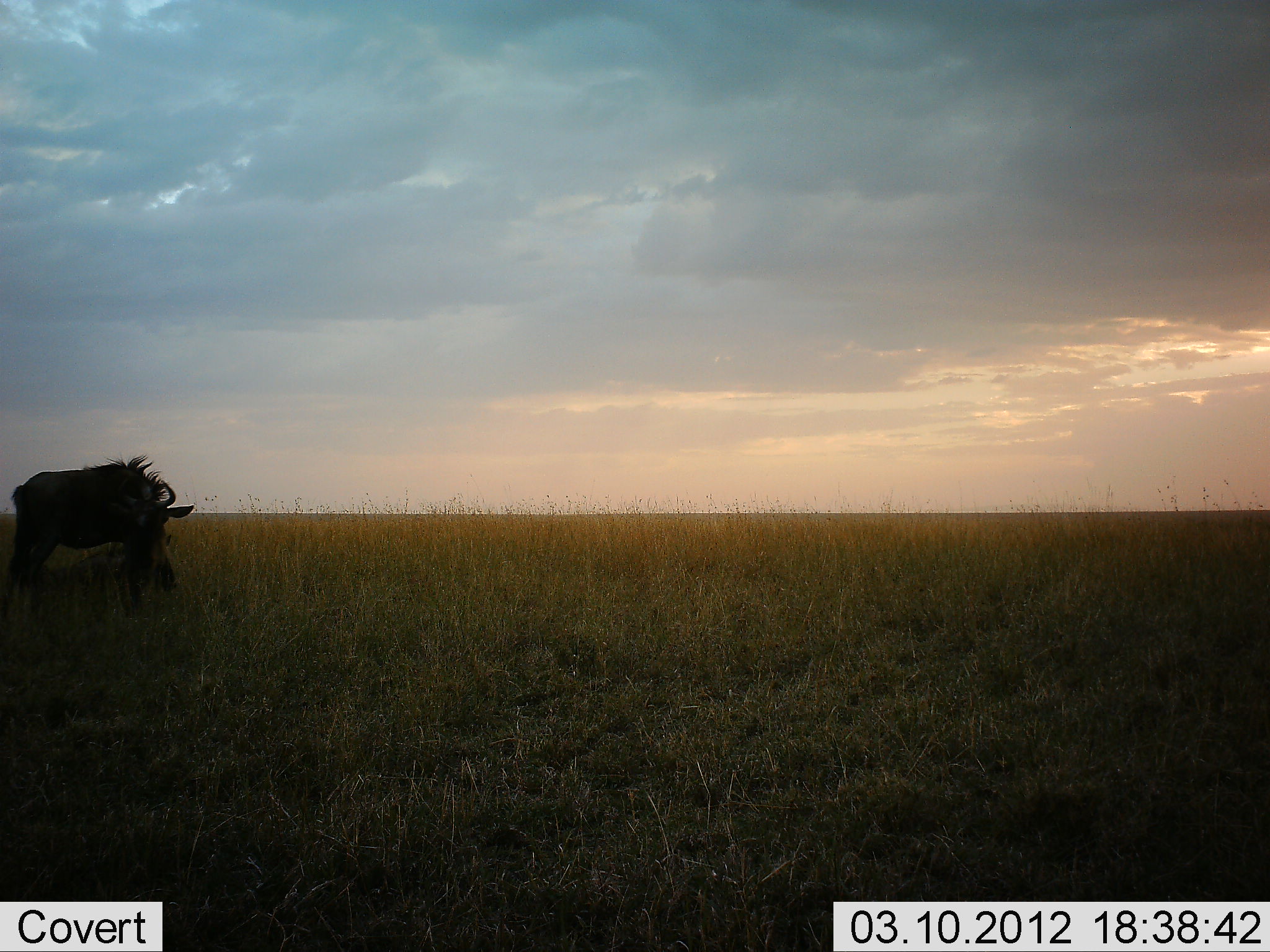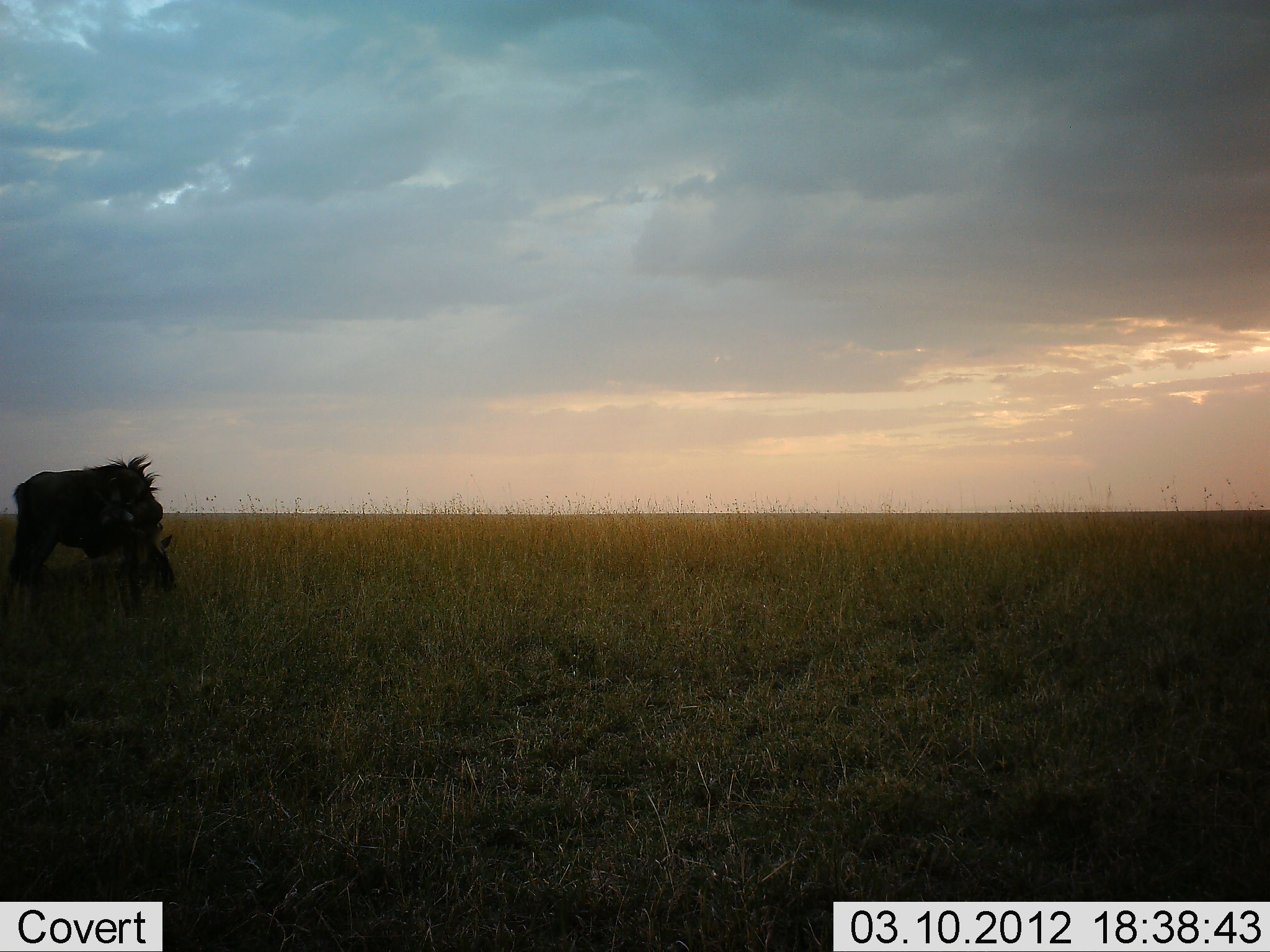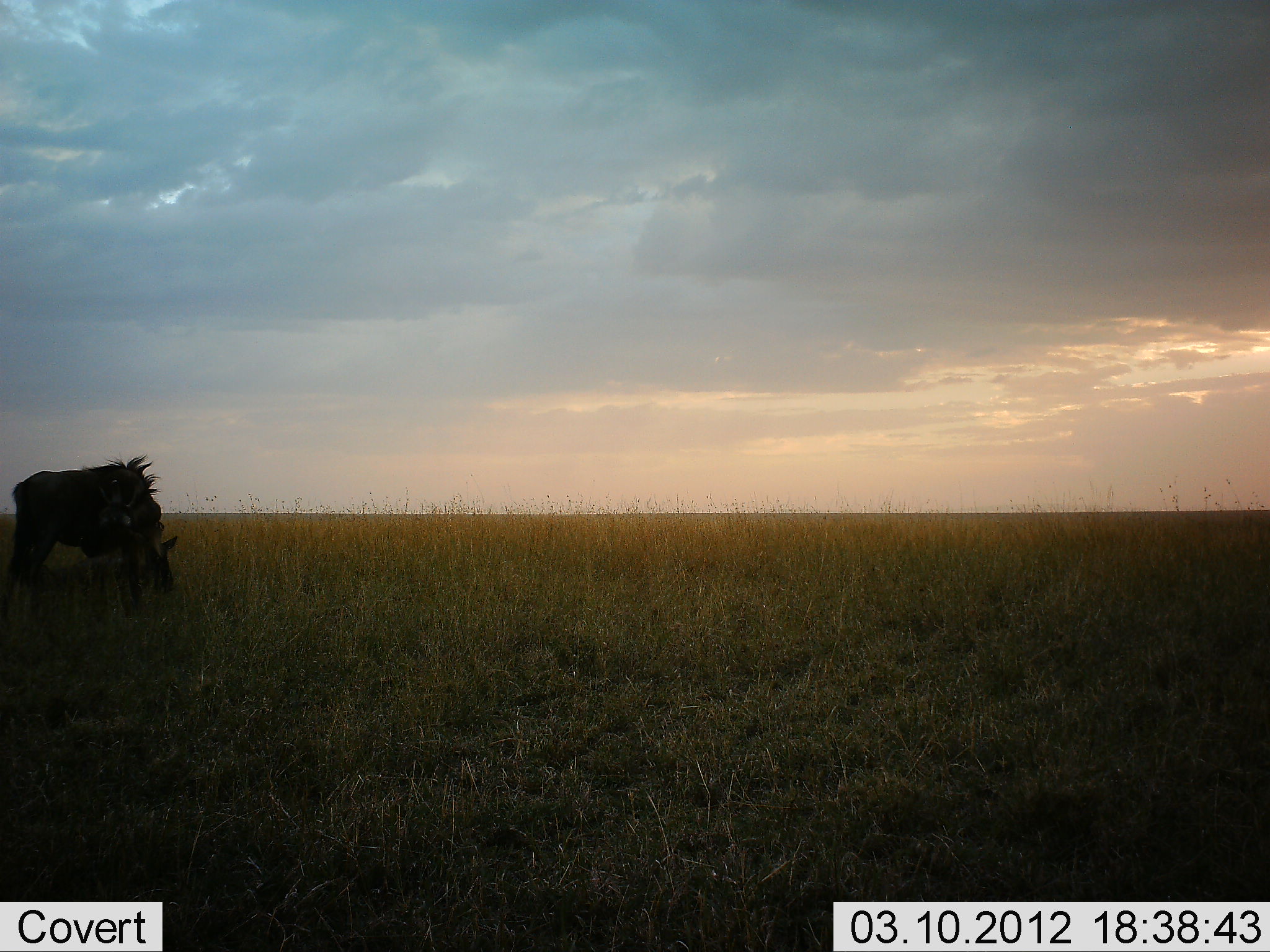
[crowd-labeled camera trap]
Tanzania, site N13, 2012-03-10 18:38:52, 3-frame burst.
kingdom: Animalia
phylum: Chordata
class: Mammalia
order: Artiodactyla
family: Bovidae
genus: Connochaetes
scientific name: Connochaetes taurinus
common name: blue wildebeest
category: wildebeest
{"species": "wildebeest (blue wildebeest) (Connochaetes taurinus)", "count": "2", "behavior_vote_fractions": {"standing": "46%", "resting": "50%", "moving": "4%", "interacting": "4%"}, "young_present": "7%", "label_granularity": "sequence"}